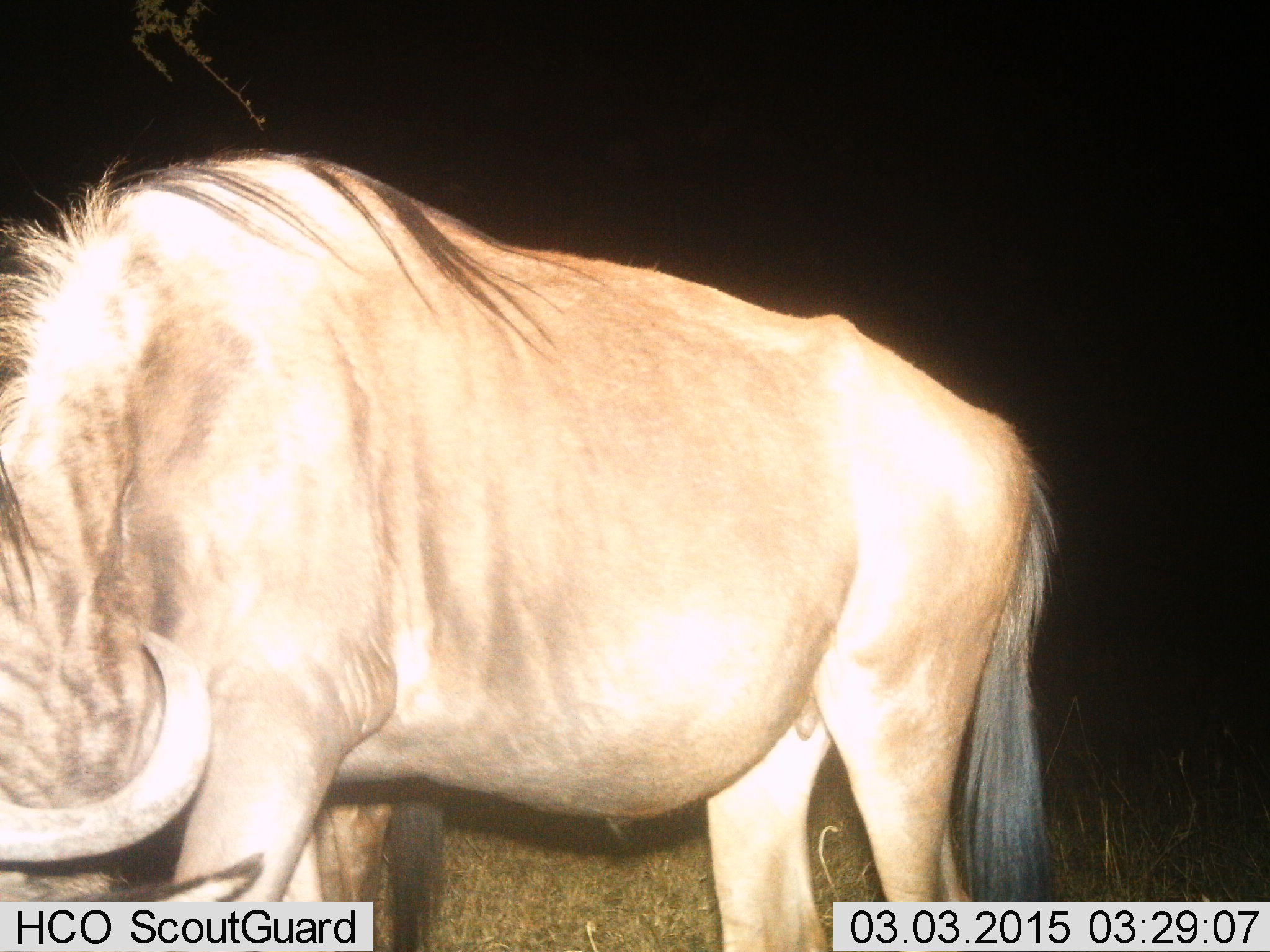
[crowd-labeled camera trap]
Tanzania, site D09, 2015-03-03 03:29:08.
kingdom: Animalia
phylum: Chordata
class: Mammalia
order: Artiodactyla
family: Bovidae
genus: Connochaetes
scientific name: Connochaetes taurinus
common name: blue wildebeest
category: wildebeest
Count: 1.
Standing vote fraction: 60%.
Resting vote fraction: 0%.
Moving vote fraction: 0%.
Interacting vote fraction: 0%.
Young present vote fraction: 0%.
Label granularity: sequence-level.